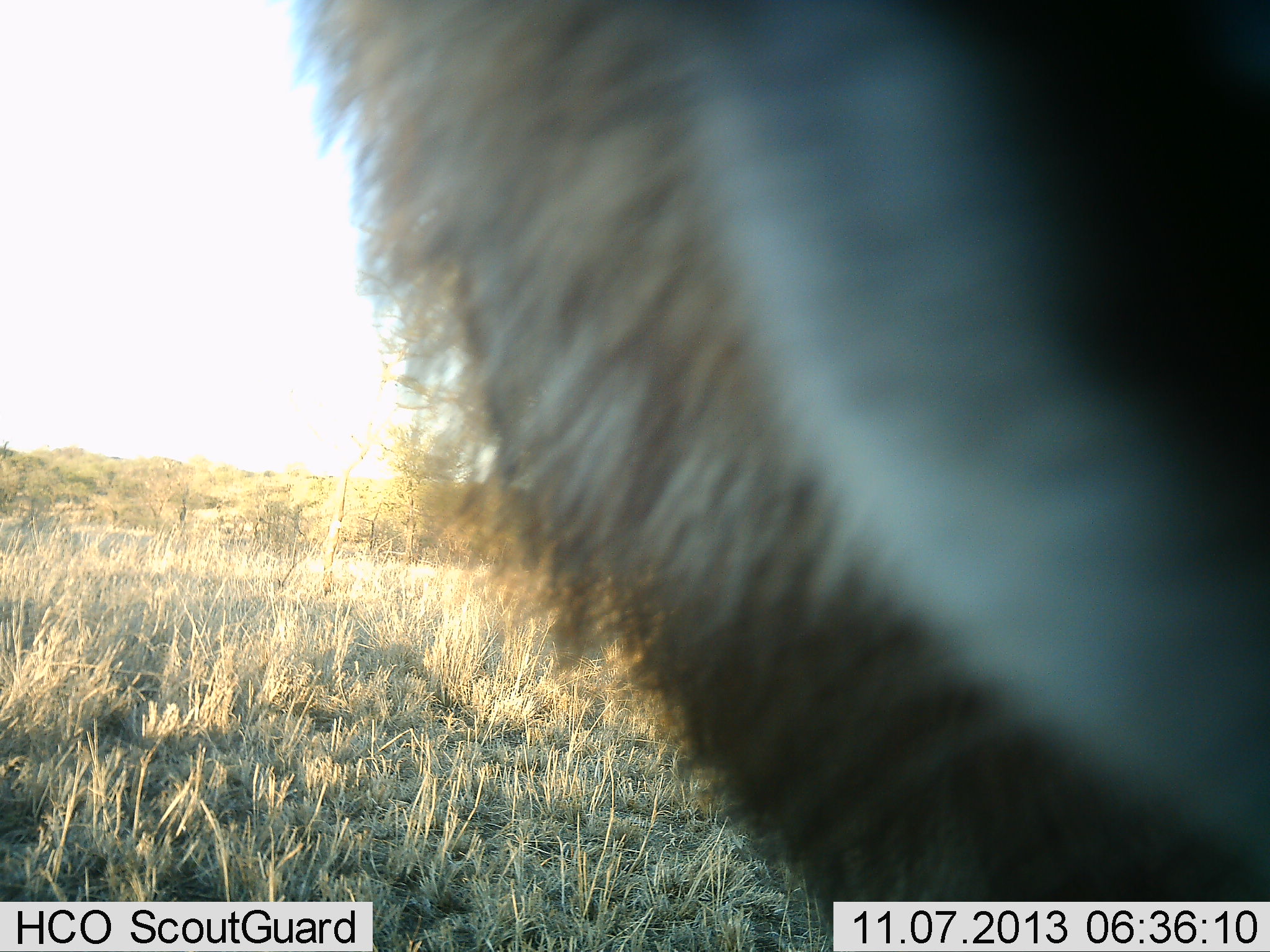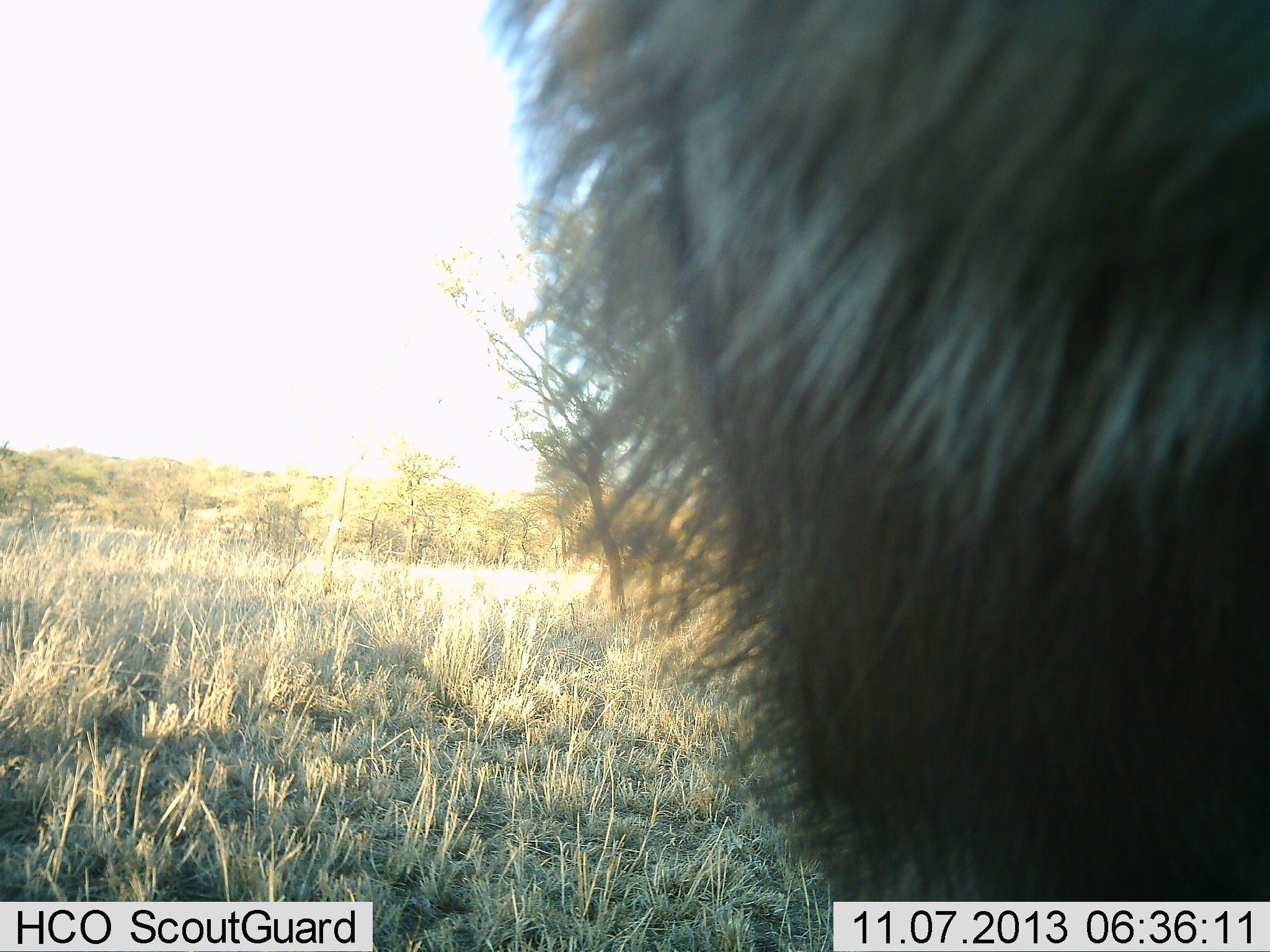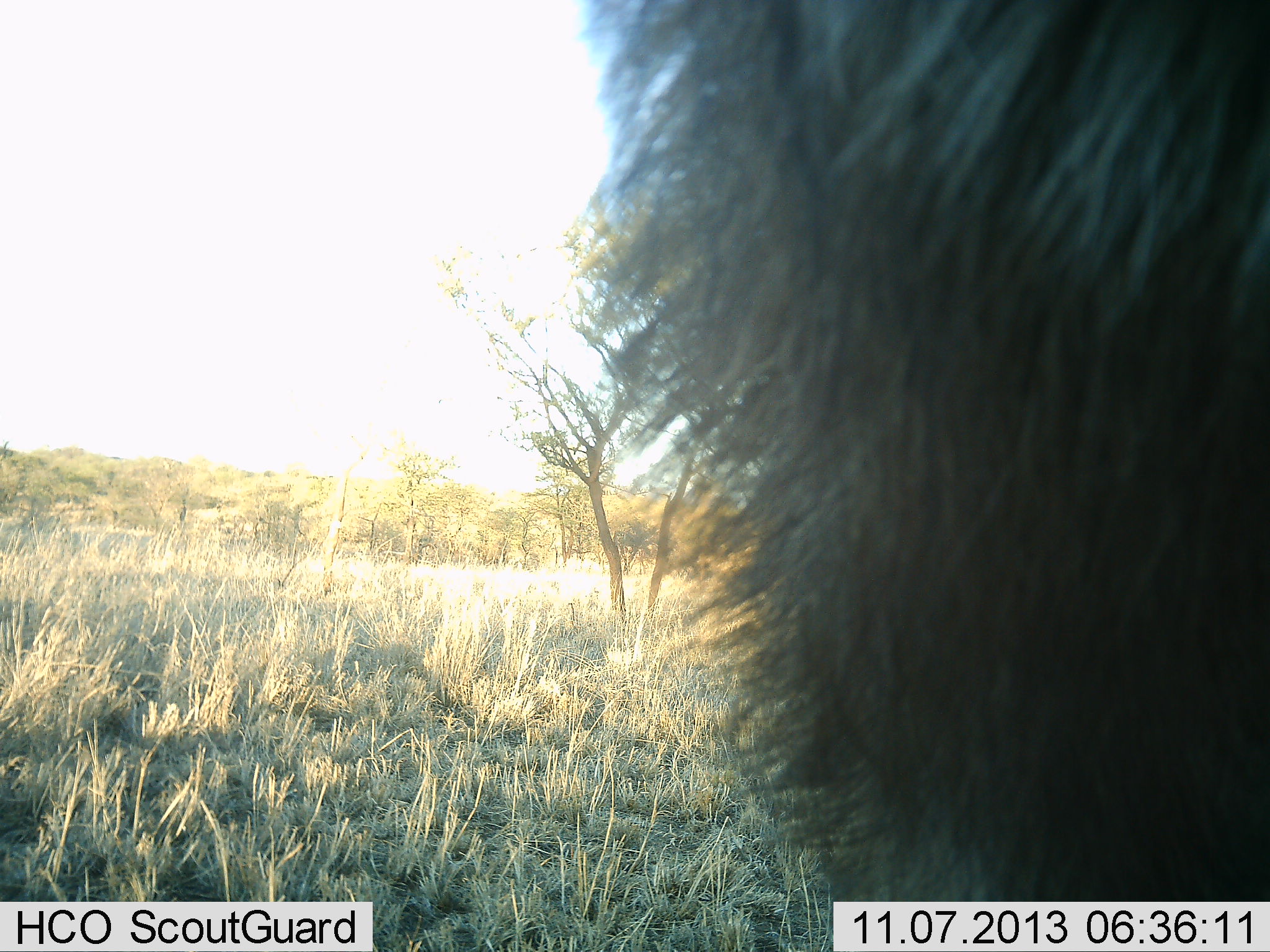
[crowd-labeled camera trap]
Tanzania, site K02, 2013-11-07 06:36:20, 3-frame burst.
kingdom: Animalia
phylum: Chordata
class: Mammalia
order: Artiodactyla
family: Bovidae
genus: Kobus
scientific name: Kobus ellipsiprymnus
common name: waterbuck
Waterbuck (Kobus ellipsiprymnus), count 1. Behavior (volunteer vote fractions): standing 75%, resting 0%, moving 25%, interacting 0%. Young present (vote fraction): 0%. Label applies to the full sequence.